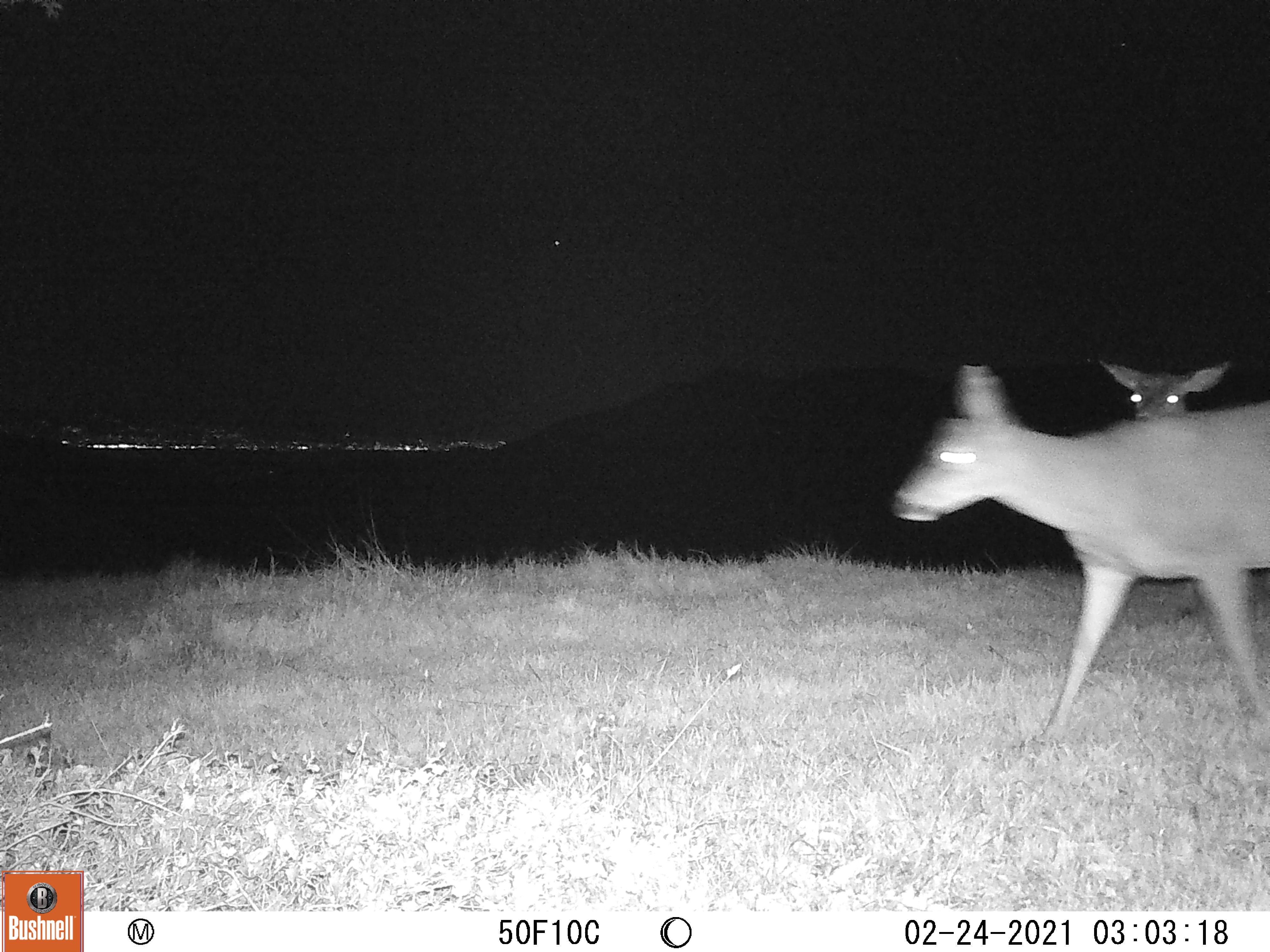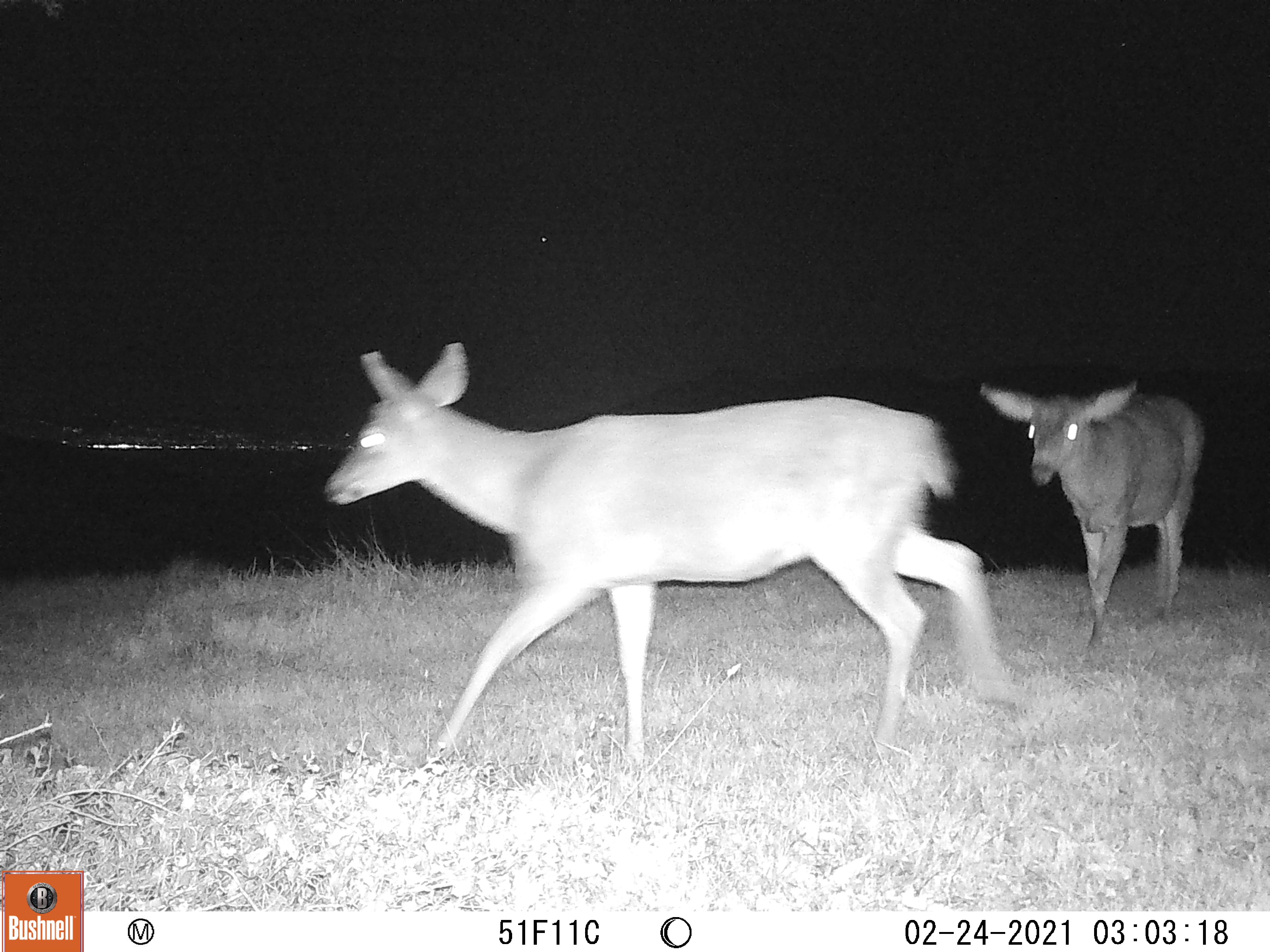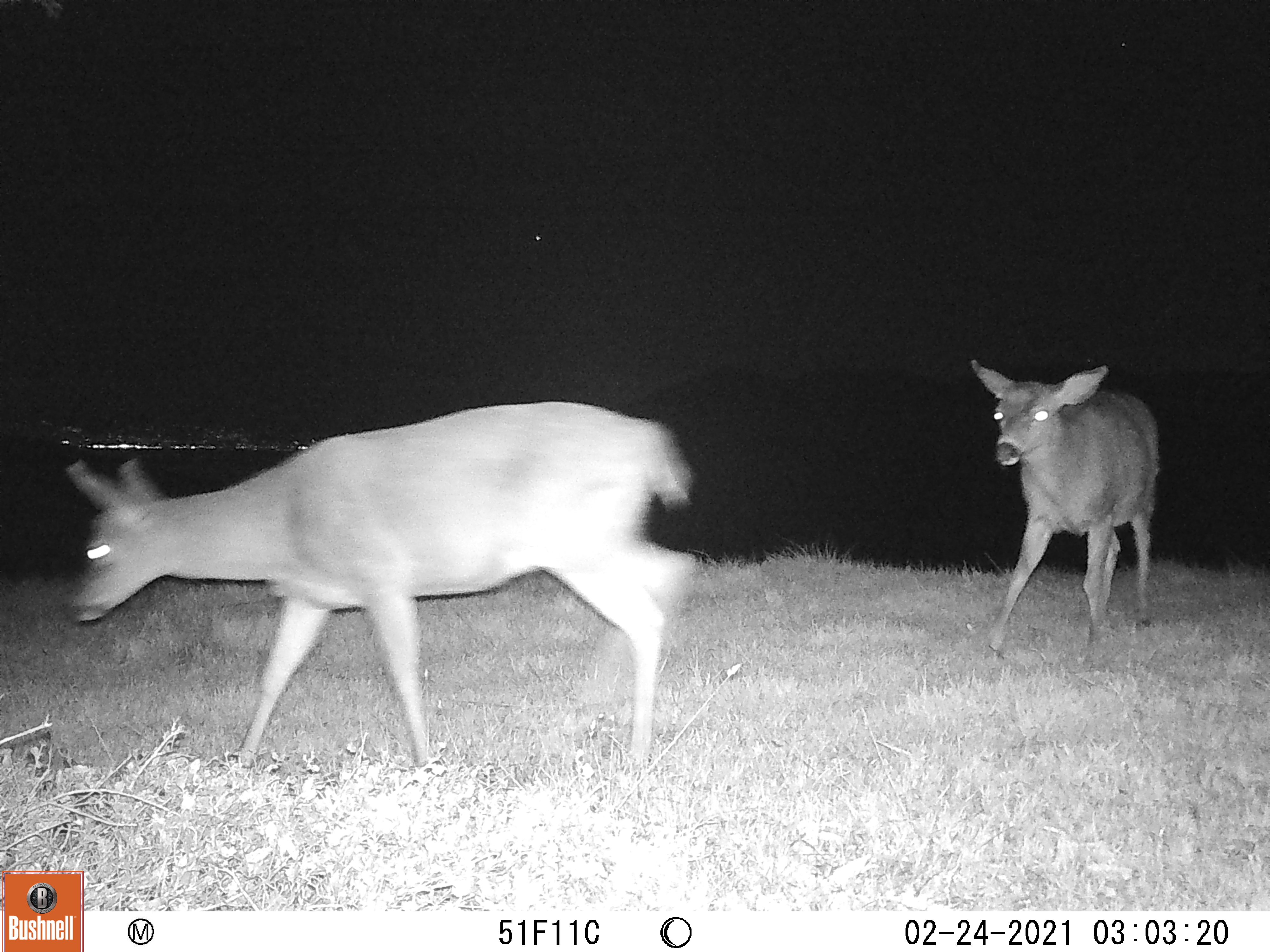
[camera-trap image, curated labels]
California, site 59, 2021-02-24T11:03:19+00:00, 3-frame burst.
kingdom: Animalia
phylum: Chordata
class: Mammalia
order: Artiodactyla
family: Cervidae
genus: Odocoileus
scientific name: Odocoileus hemionus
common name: mule deer